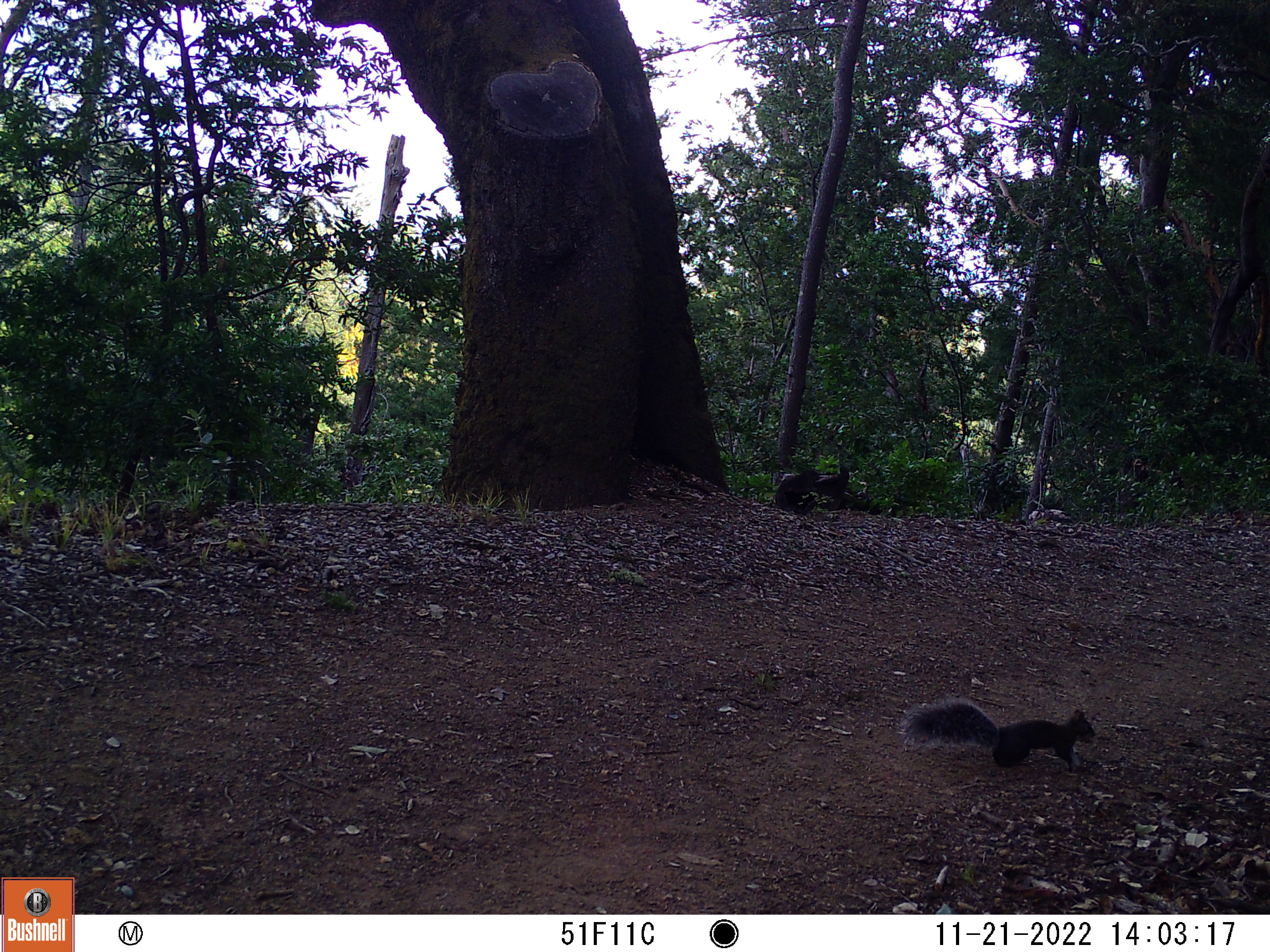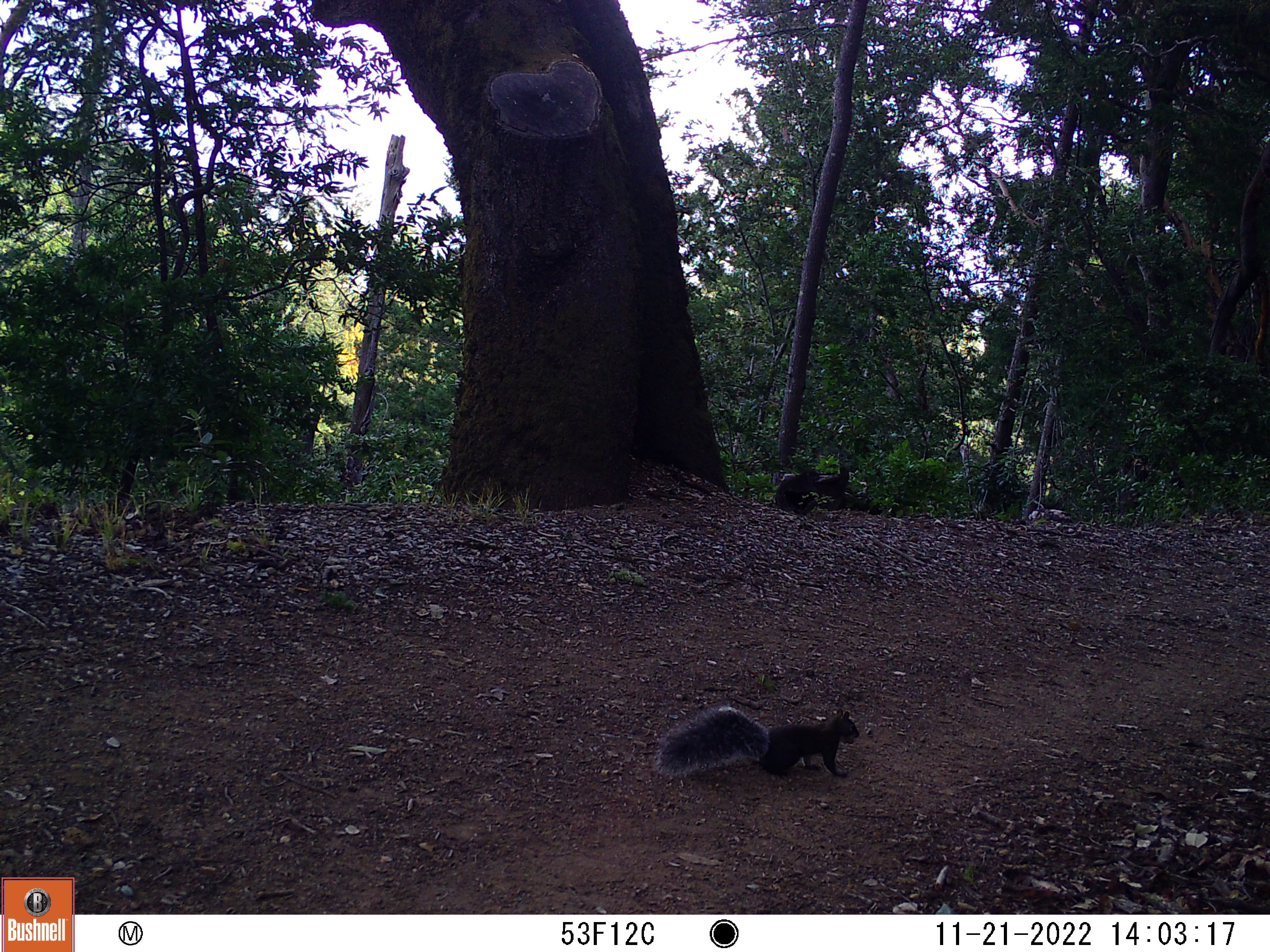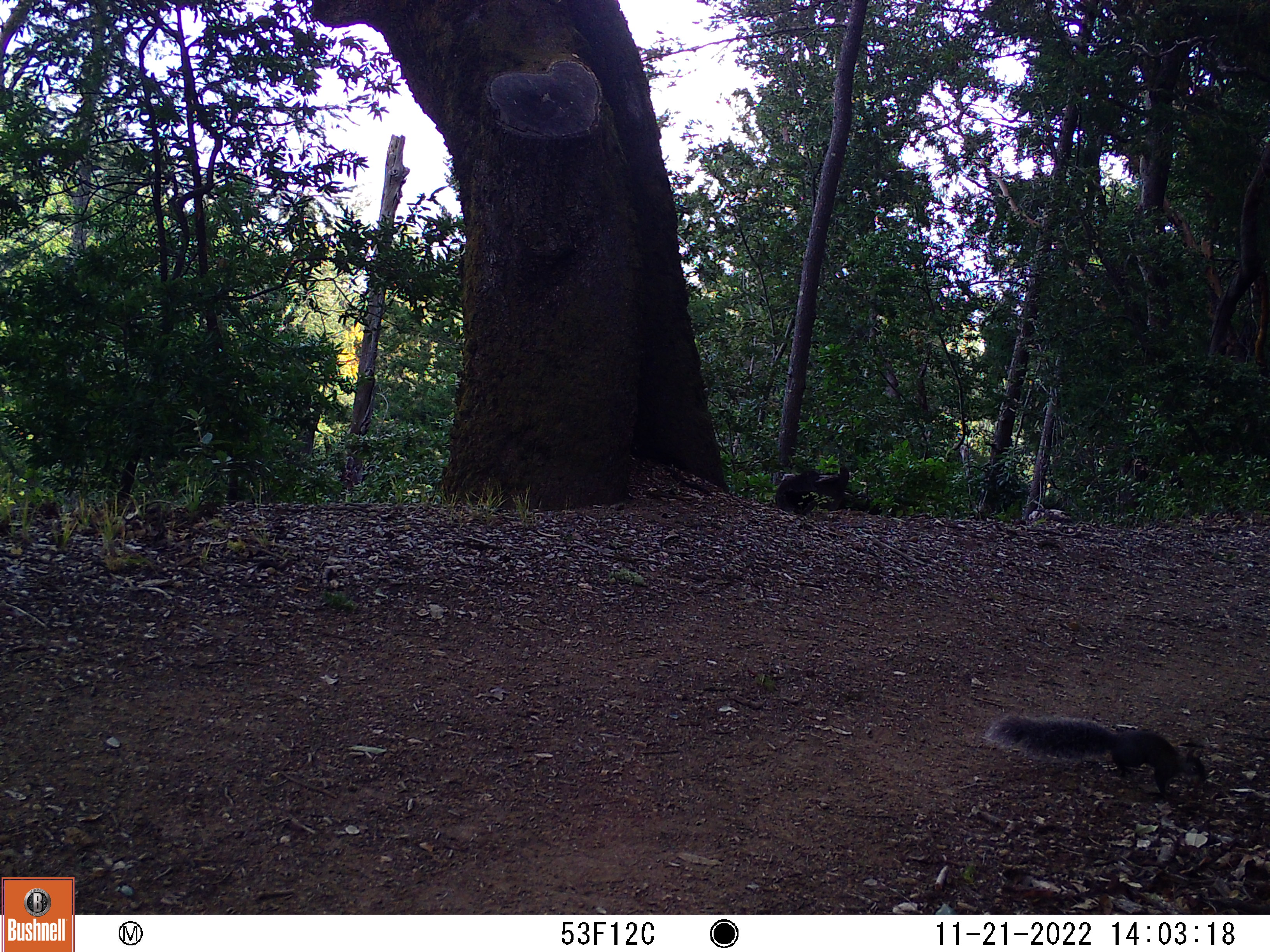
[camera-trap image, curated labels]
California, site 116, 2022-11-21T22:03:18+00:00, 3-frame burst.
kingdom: Animalia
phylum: Chordata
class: Mammalia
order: Rodentia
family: Sciuridae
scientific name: Sciuridae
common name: squirrel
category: unknown squirrel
Unknown squirrel (squirrel) (Sciuridae).